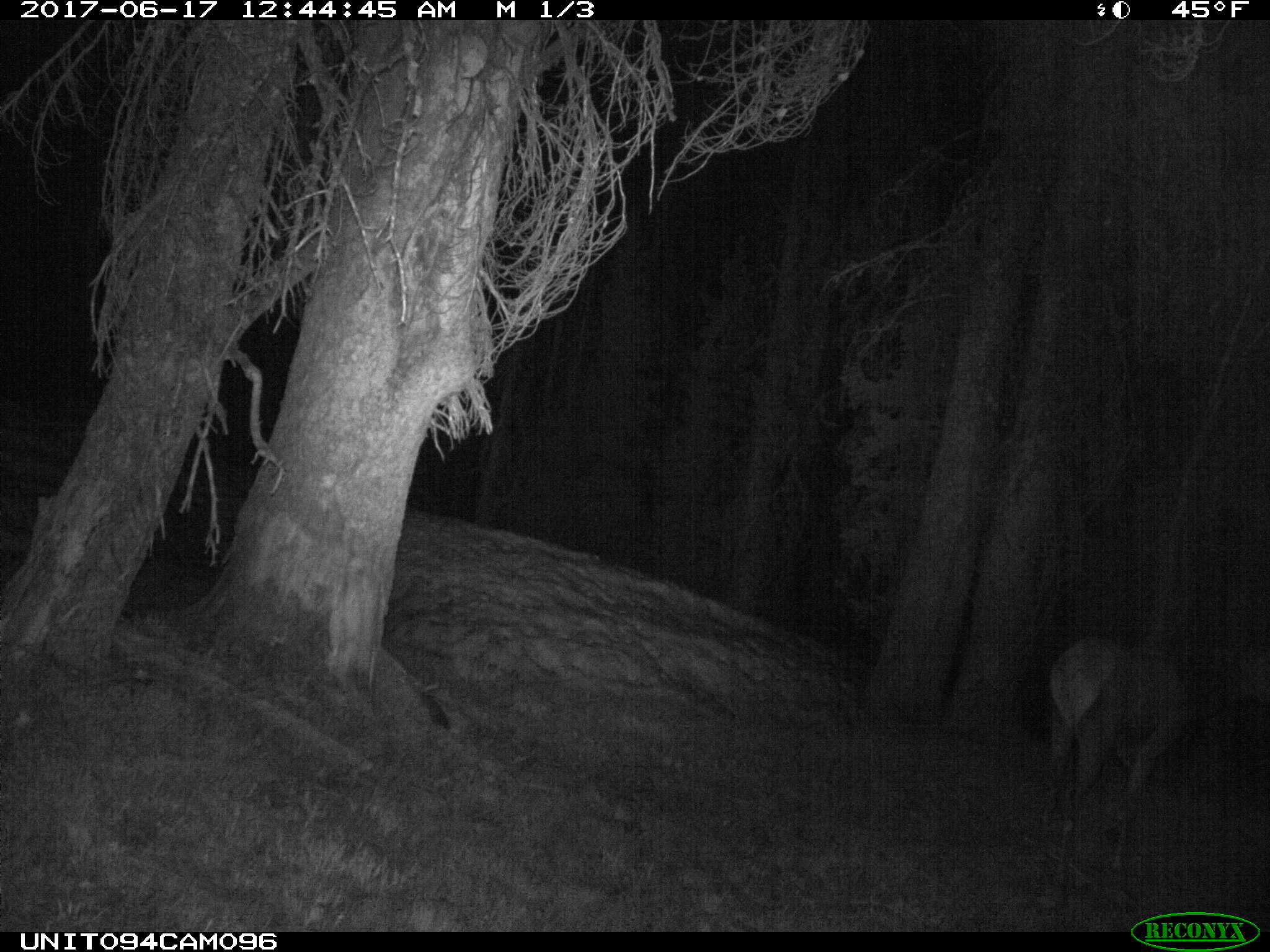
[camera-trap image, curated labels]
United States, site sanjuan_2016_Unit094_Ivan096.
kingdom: Animalia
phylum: Chordata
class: Mammalia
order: Artiodactyla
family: Cervidae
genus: Cervus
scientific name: Cervus elaphus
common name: red deer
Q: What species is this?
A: Cervus elaphus (red deer).